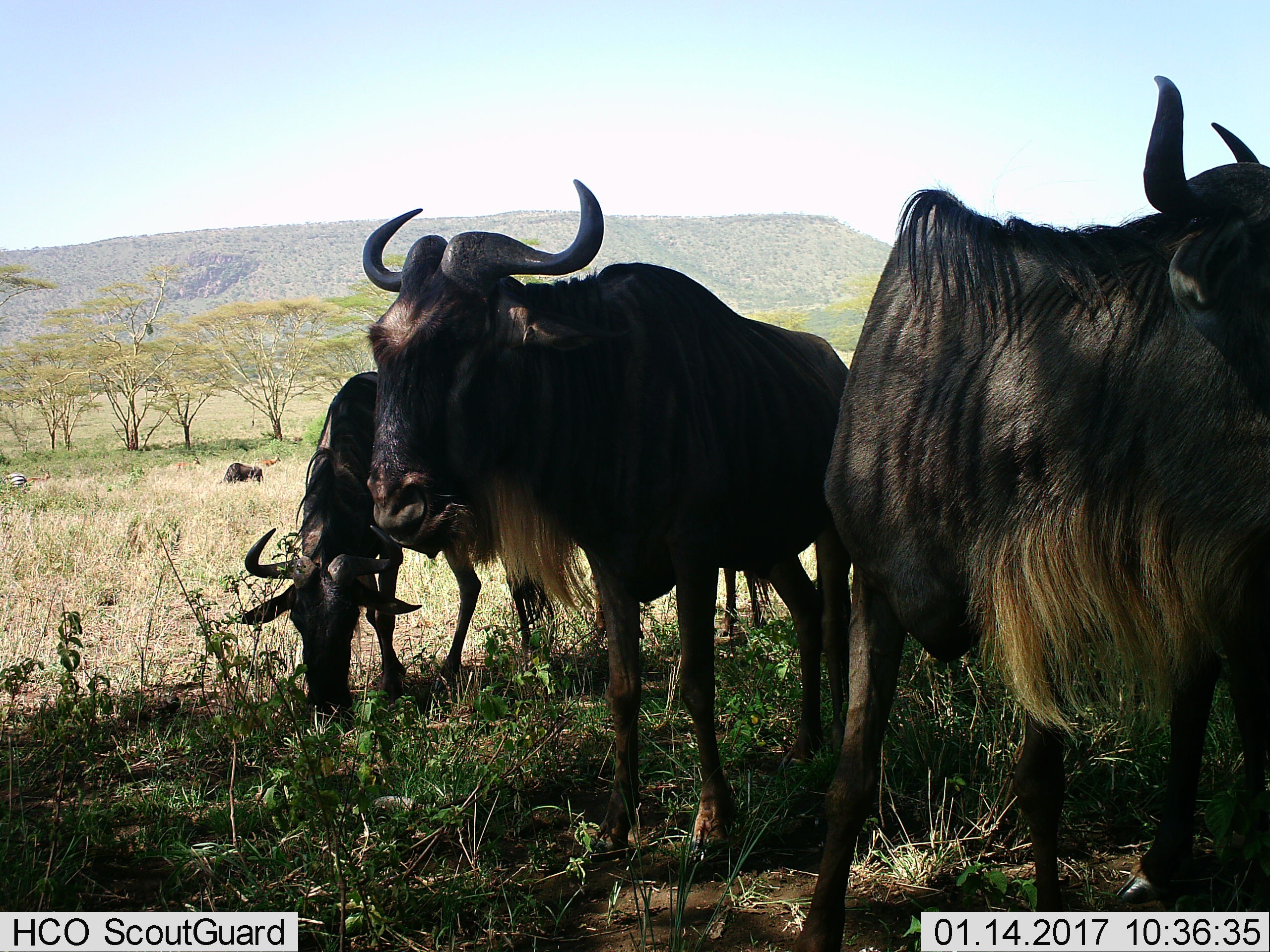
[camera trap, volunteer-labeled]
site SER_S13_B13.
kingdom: Animalia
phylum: Chordata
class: Mammalia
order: Artiodactyla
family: Bovidae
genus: Connochaetes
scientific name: Connochaetes taurinus taurinus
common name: blue wildebeest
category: wildebeestblue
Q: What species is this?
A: Wildebeestblue (blue wildebeest) (Connochaetes taurinus taurinus).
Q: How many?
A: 4.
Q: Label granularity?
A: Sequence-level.